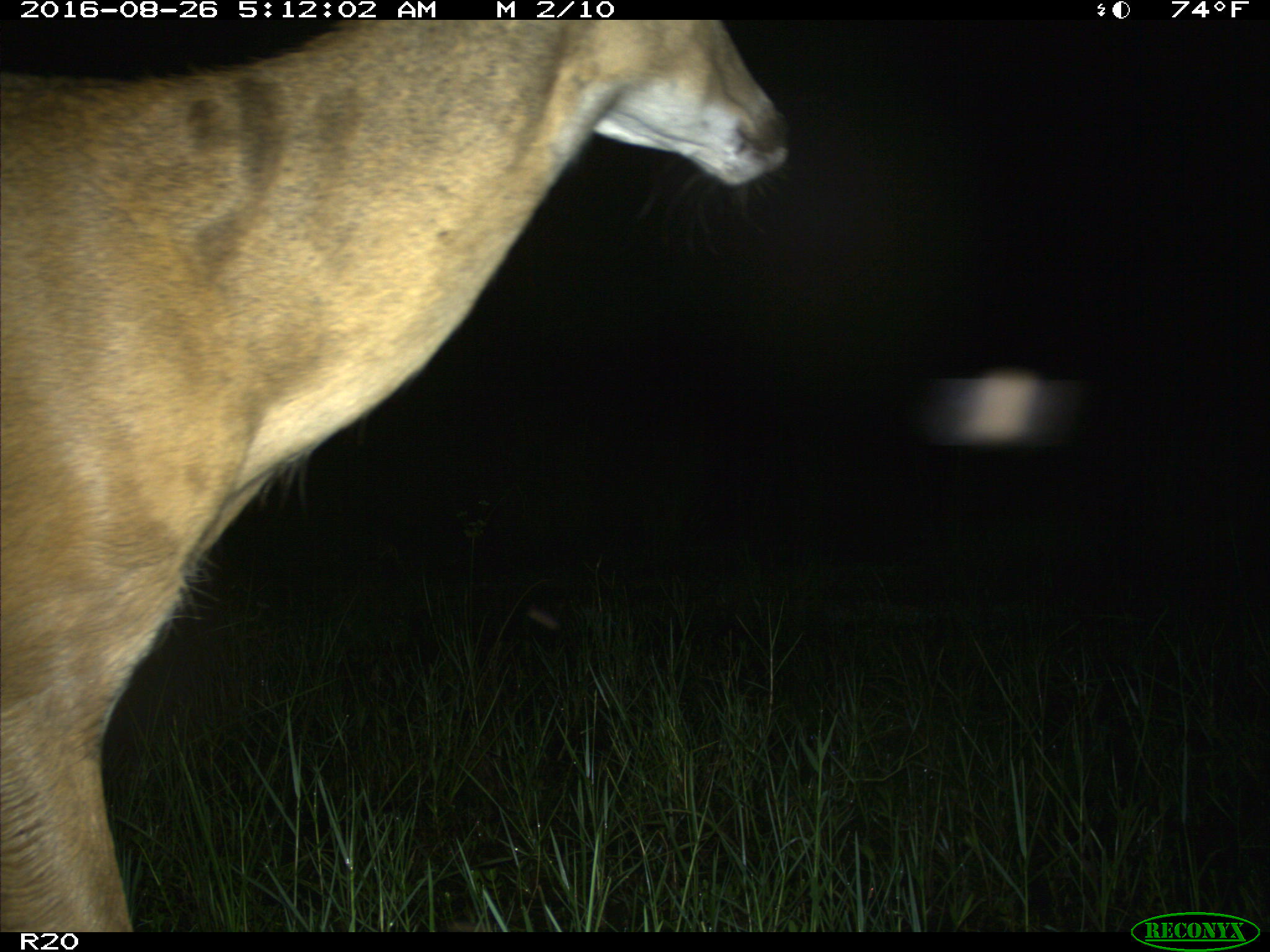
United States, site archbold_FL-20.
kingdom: Animalia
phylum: Chordata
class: Mammalia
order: Artiodactyla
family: Cervidae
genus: Odocoileus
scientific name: Odocoileus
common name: deer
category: unidentified deer